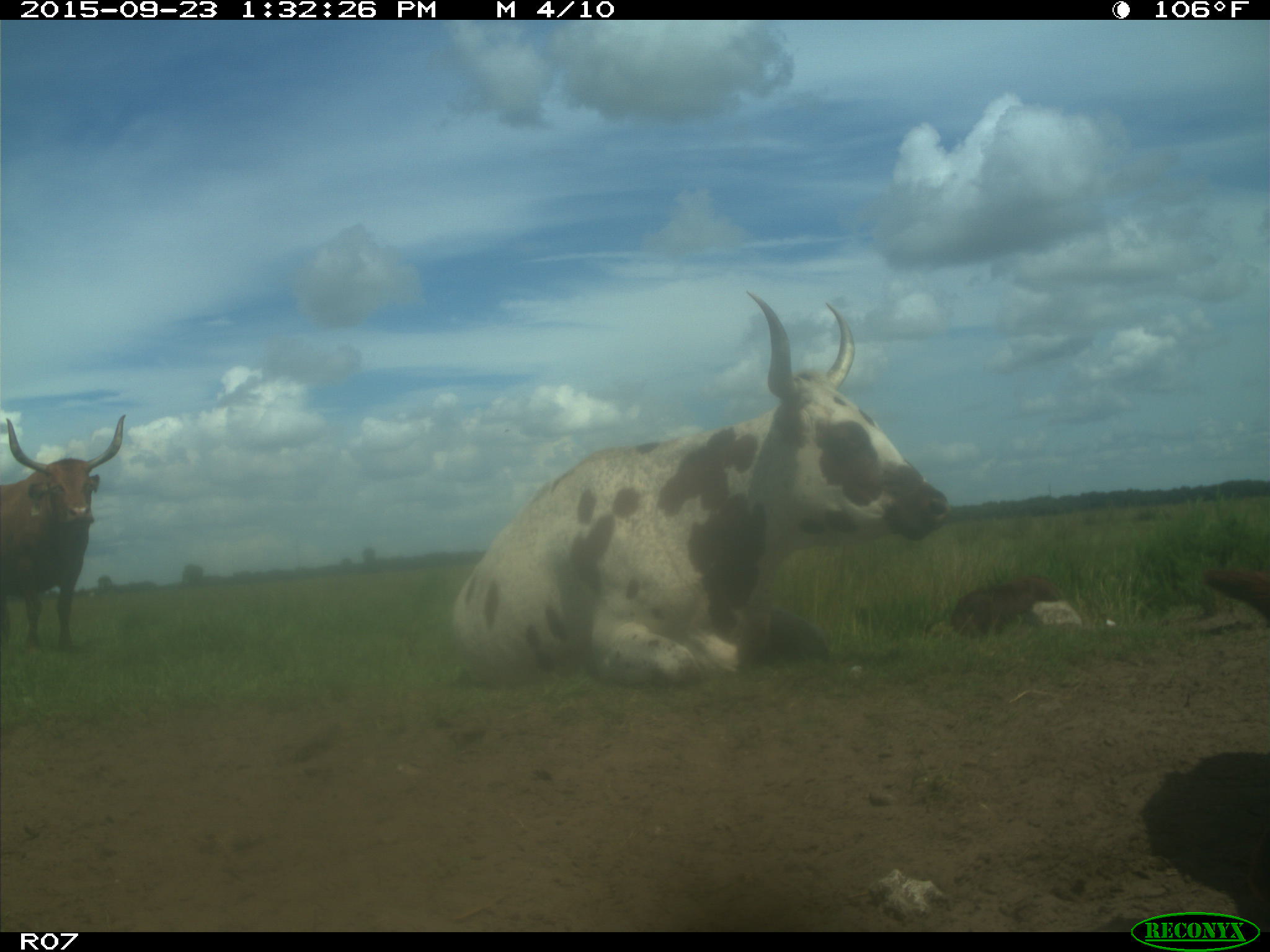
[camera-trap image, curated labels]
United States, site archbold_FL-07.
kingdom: Animalia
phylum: Chordata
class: Mammalia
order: Artiodactyla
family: Bovidae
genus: Bos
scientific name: Bos taurus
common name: domestic cow